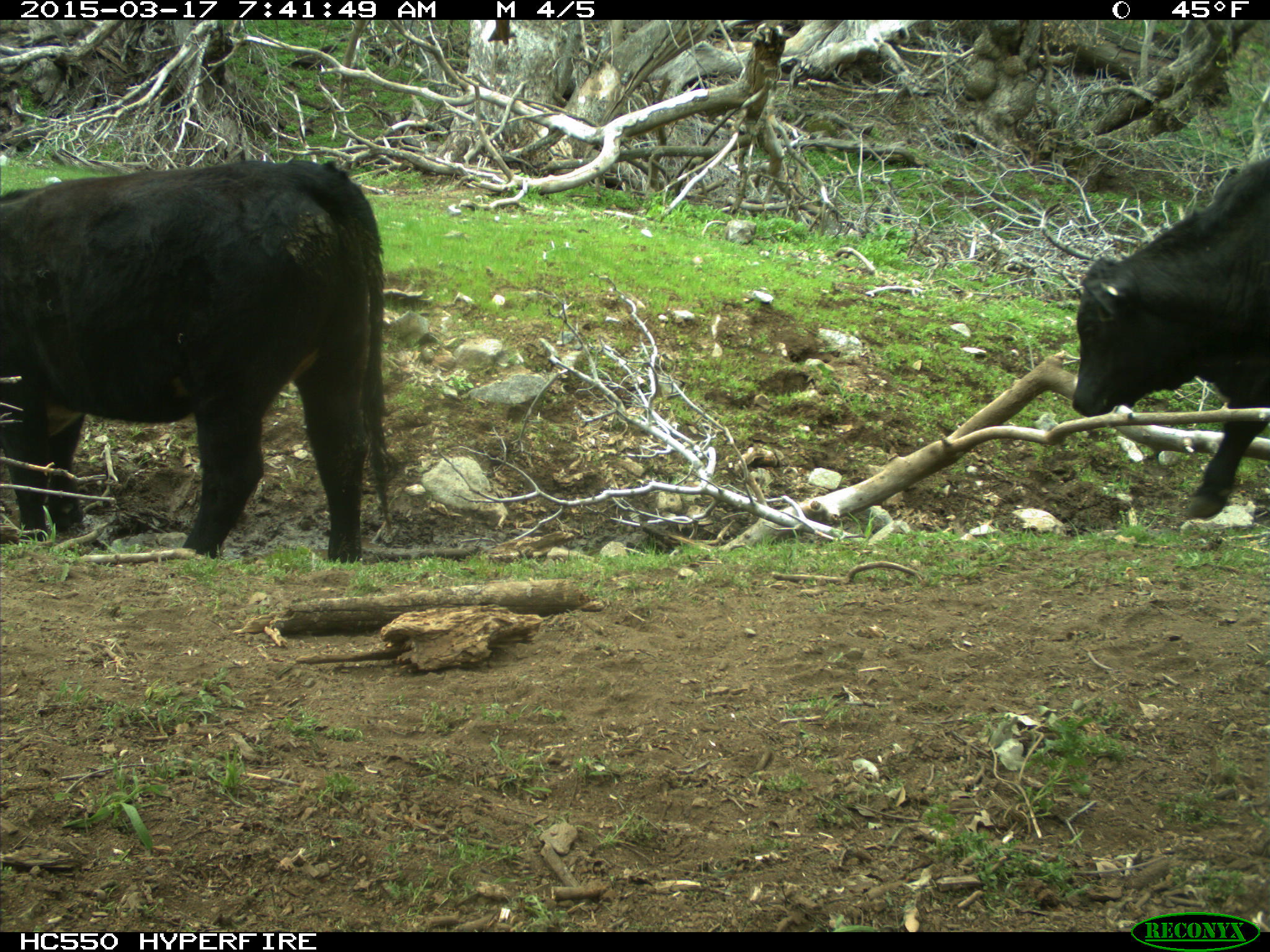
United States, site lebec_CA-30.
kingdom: Animalia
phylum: Chordata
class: Mammalia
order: Artiodactyla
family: Bovidae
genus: Bos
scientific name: Bos taurus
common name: domestic cow